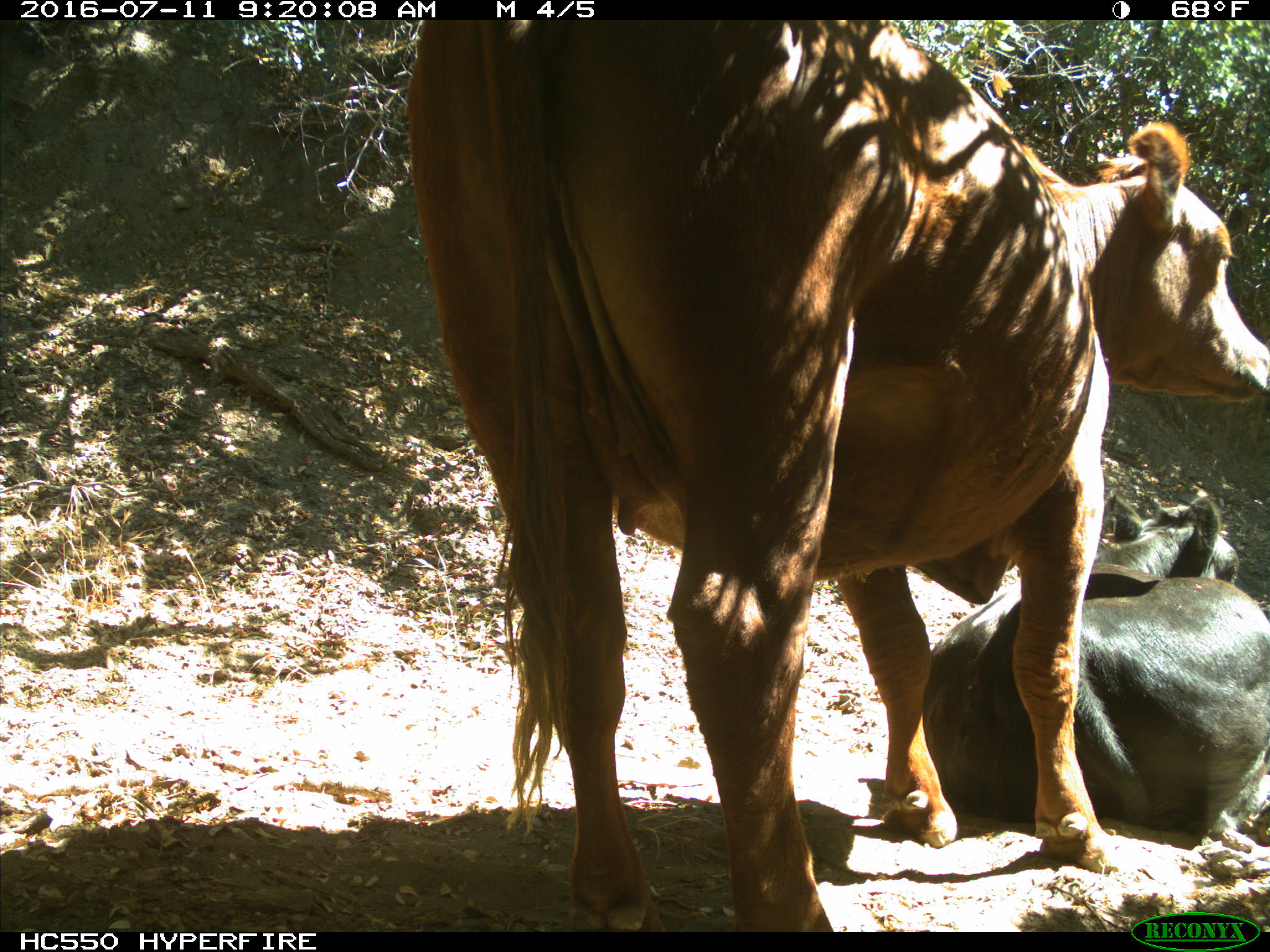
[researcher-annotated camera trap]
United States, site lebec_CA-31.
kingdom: Animalia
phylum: Chordata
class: Mammalia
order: Artiodactyla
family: Bovidae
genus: Bos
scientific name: Bos taurus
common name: domestic cow